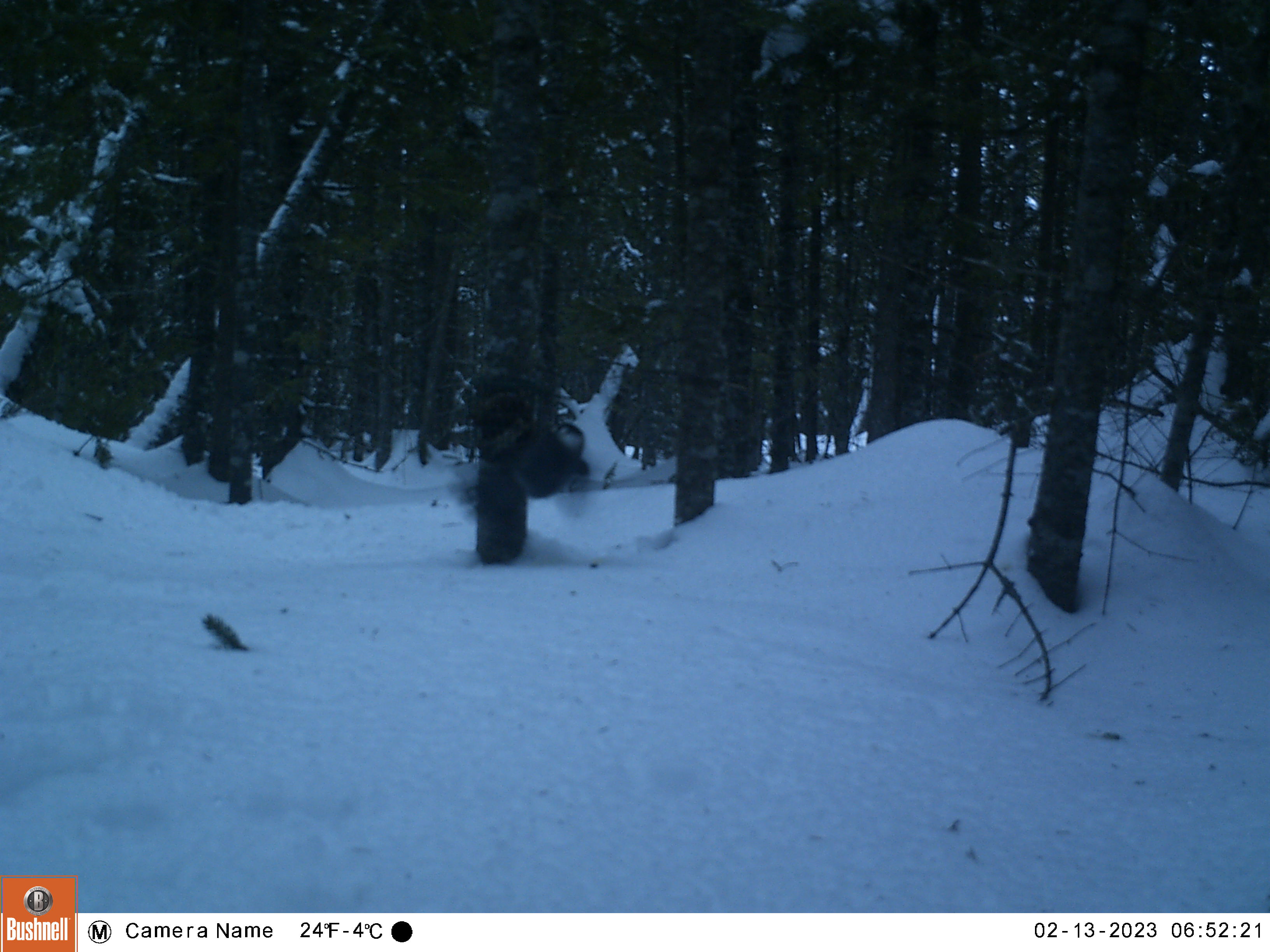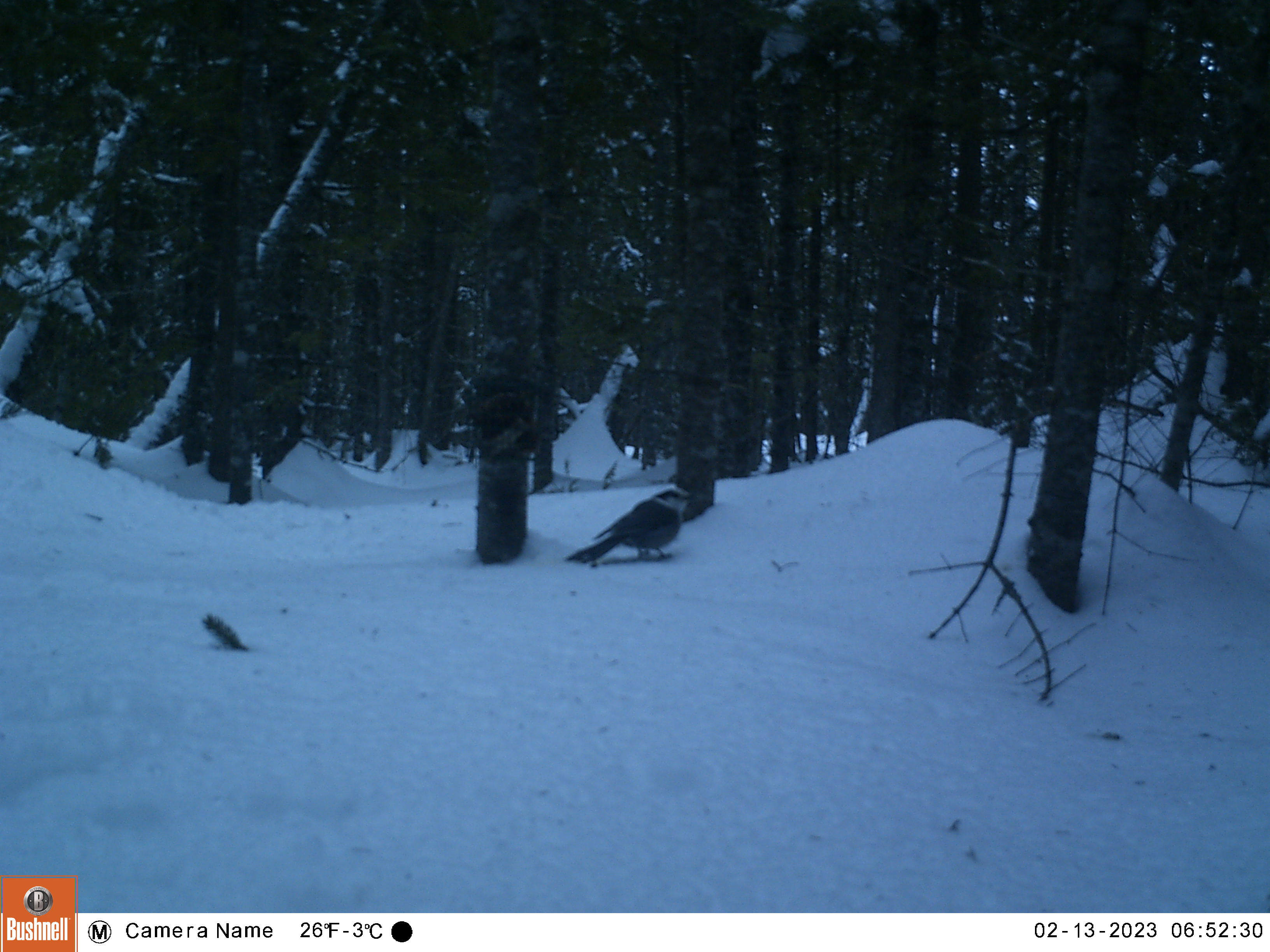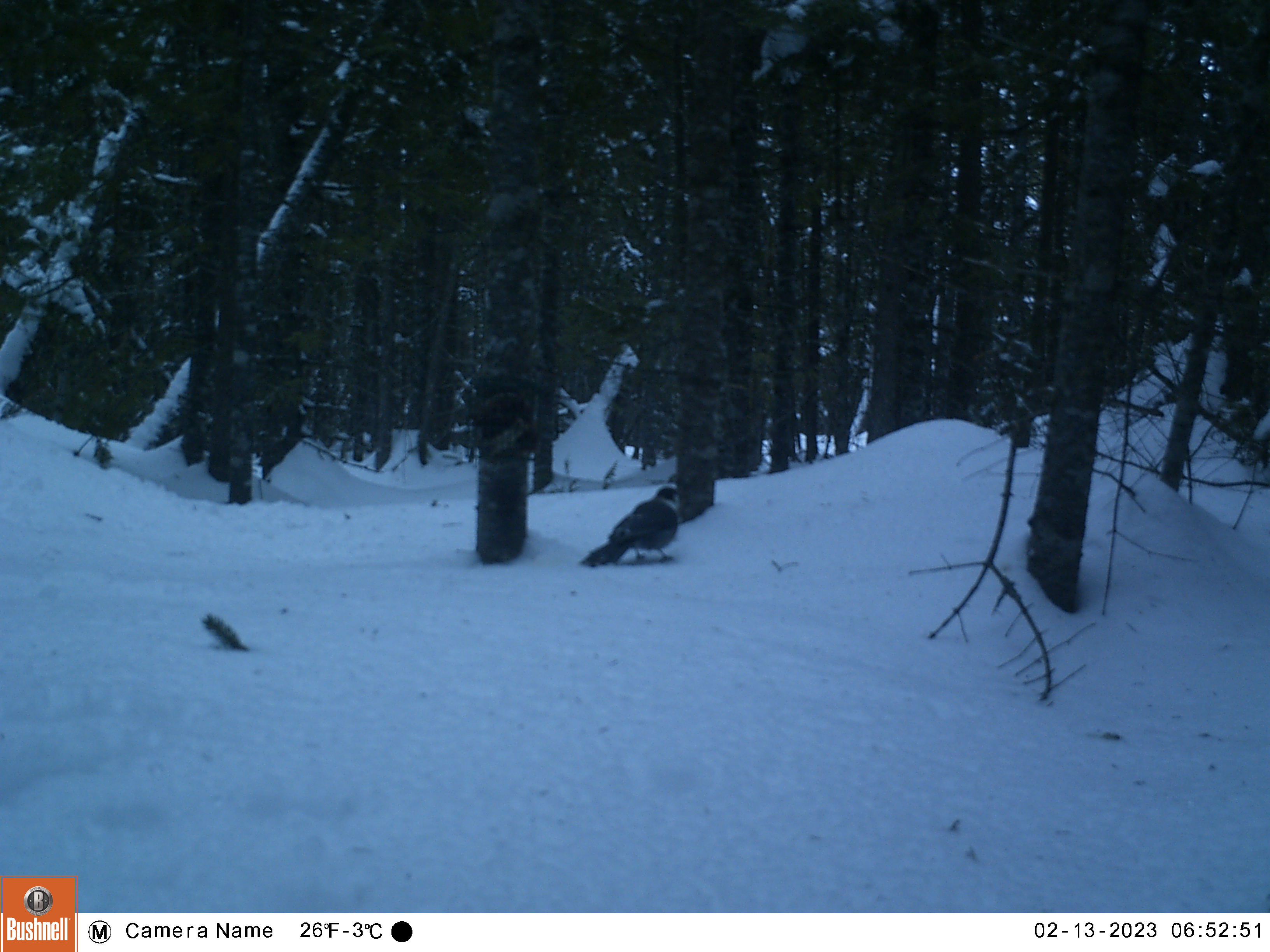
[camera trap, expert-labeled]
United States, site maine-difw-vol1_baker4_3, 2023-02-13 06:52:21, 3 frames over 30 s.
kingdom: Animalia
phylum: Chordata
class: Aves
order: Passeriformes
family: Corvidae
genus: Perisoreus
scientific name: Perisoreus canadensis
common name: canada jay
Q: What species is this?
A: Canada jay (Perisoreus canadensis).